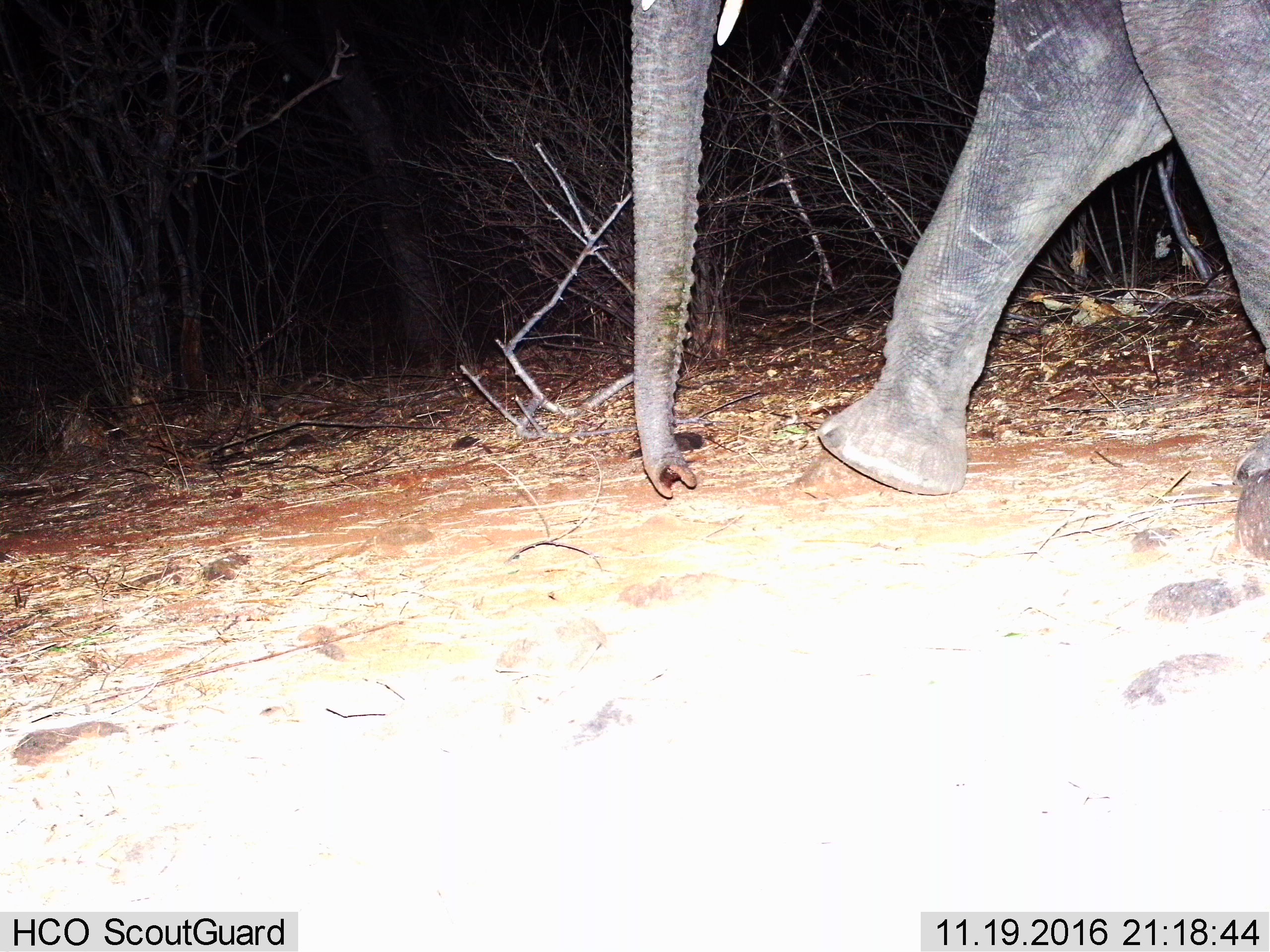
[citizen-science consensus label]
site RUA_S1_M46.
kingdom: Animalia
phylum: Chordata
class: Mammalia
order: Proboscidea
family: Elephantidae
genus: Loxodonta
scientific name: Loxodonta africana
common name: african bush elephant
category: elephant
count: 1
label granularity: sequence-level